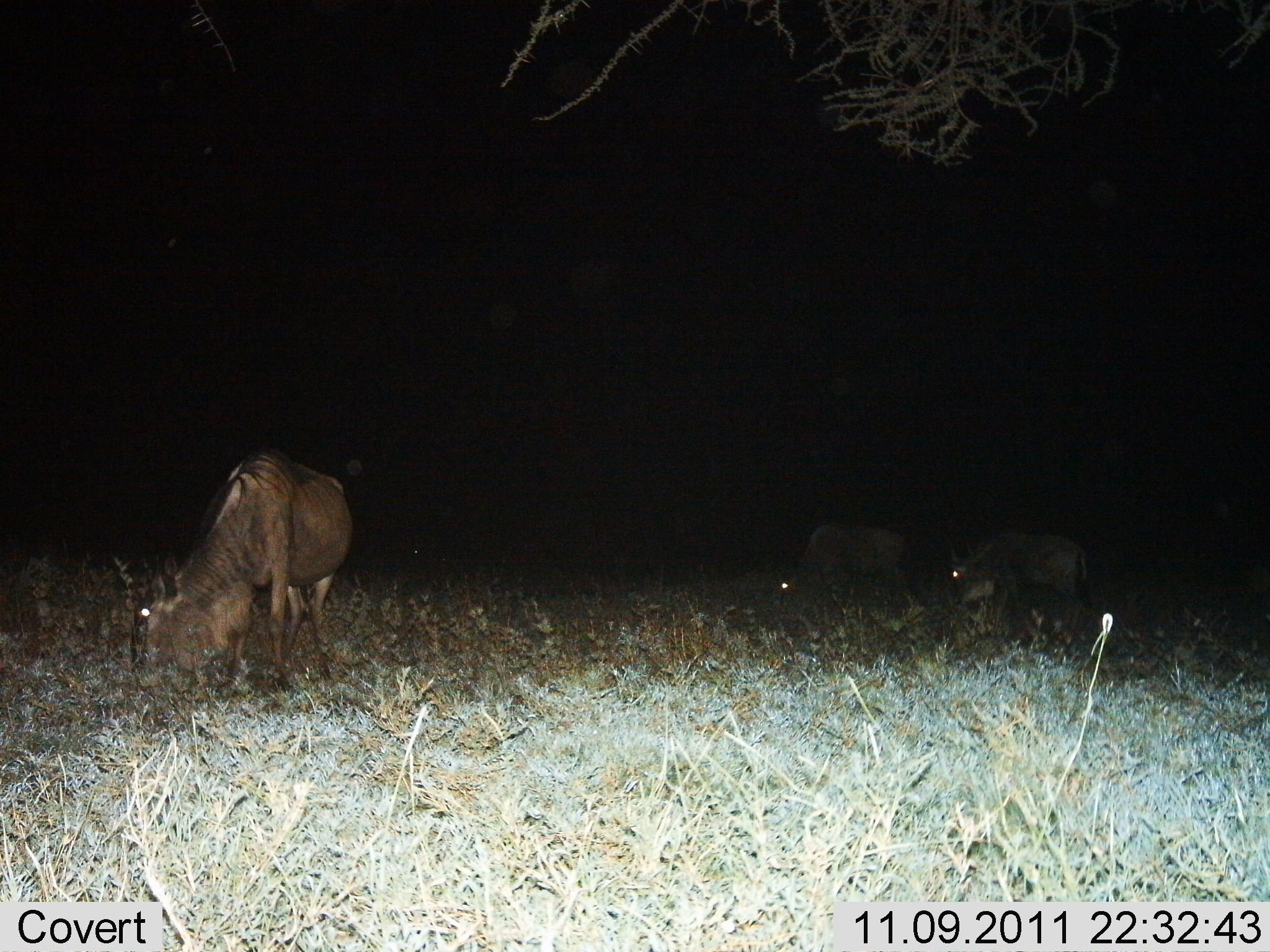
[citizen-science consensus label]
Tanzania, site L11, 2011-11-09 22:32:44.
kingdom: Animalia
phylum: Chordata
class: Mammalia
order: Artiodactyla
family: Bovidae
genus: Connochaetes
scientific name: Connochaetes taurinus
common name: blue wildebeest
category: wildebeest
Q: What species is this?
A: Wildebeest (blue wildebeest) (Connochaetes taurinus).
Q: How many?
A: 3.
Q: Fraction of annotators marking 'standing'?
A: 13%.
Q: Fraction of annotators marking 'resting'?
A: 0%.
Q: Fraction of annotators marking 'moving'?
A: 13%.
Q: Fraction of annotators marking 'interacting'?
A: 0%.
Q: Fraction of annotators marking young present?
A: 0%.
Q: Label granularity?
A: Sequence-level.